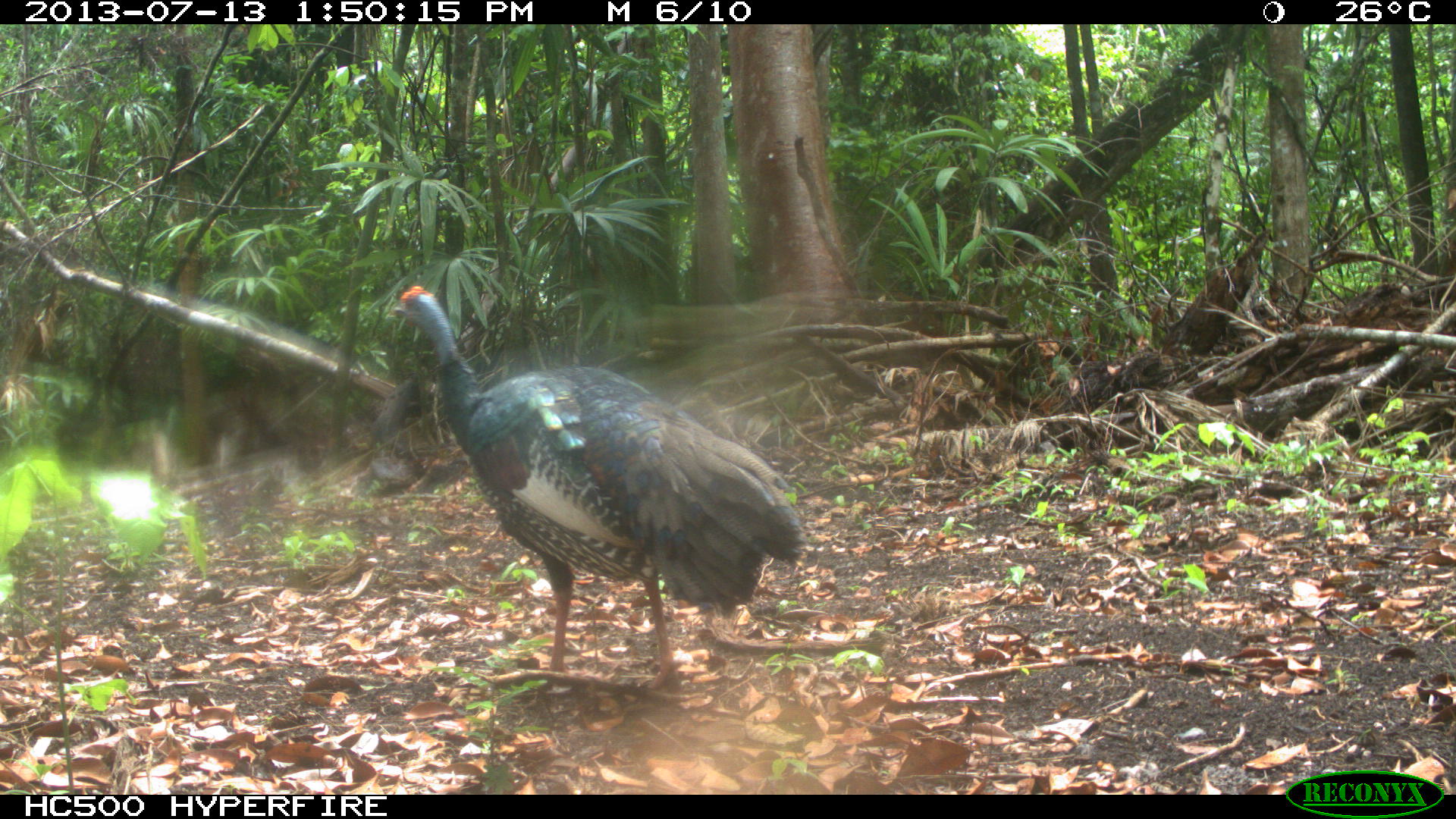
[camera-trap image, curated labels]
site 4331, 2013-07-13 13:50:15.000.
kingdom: Animalia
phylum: Chordata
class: Aves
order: Galliformes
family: Phasianidae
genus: Meleagris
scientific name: Meleagris ocellata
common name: ocellated turkey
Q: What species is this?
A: Meleagris ocellata (ocellated turkey).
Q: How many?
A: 1.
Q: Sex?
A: Male.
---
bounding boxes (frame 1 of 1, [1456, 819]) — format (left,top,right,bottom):
meleagris ocellata: (385,285,806,688)